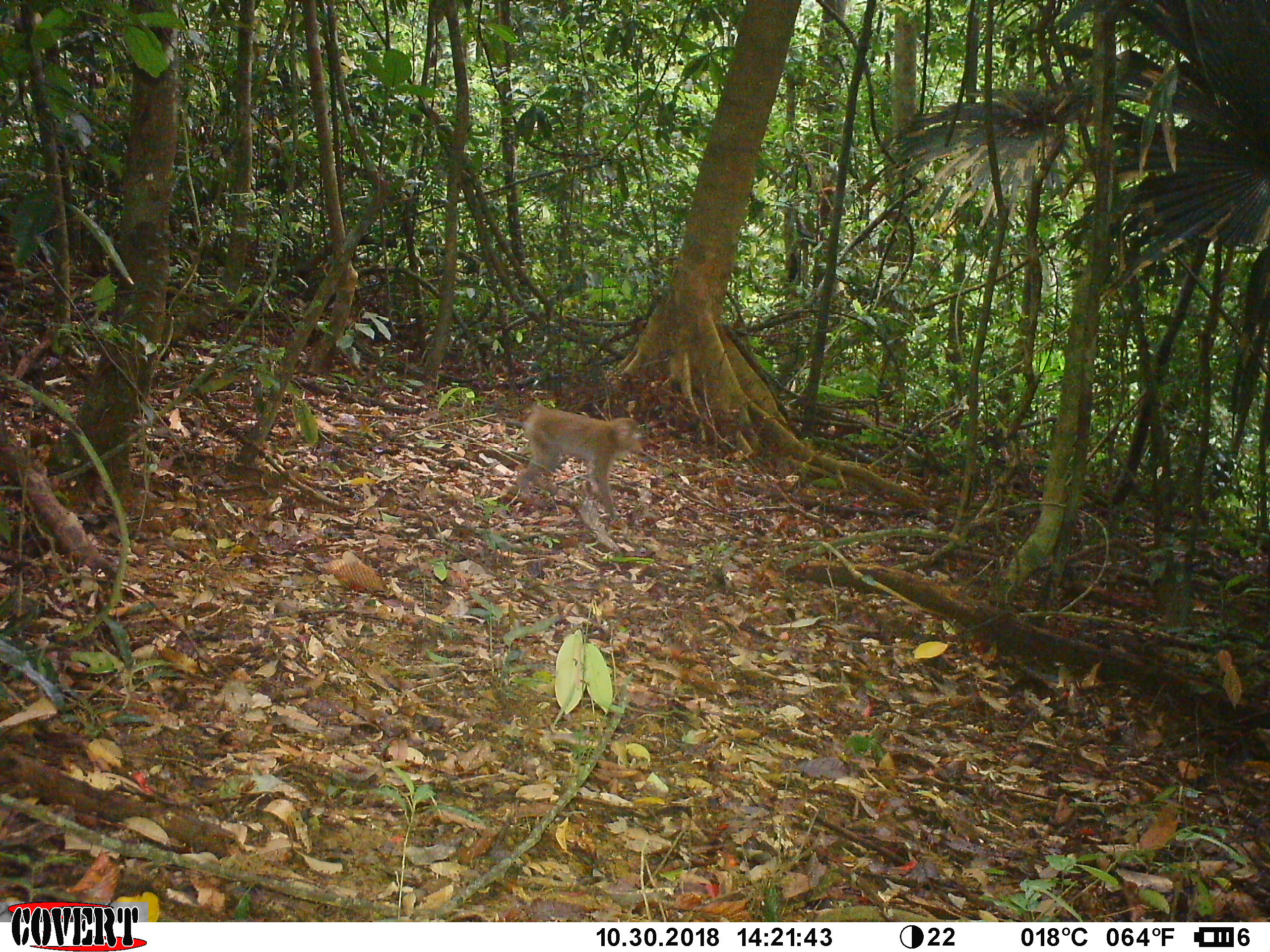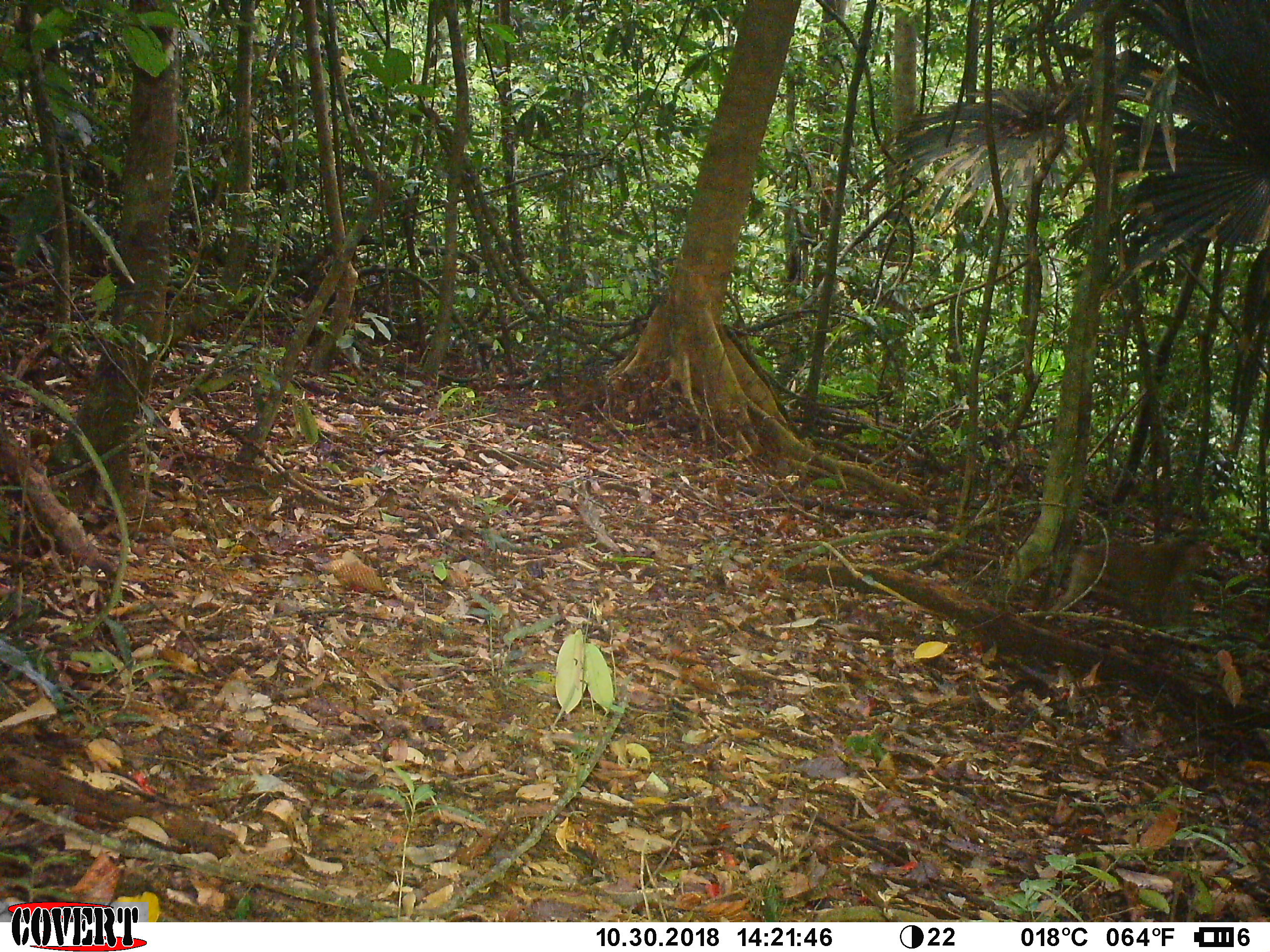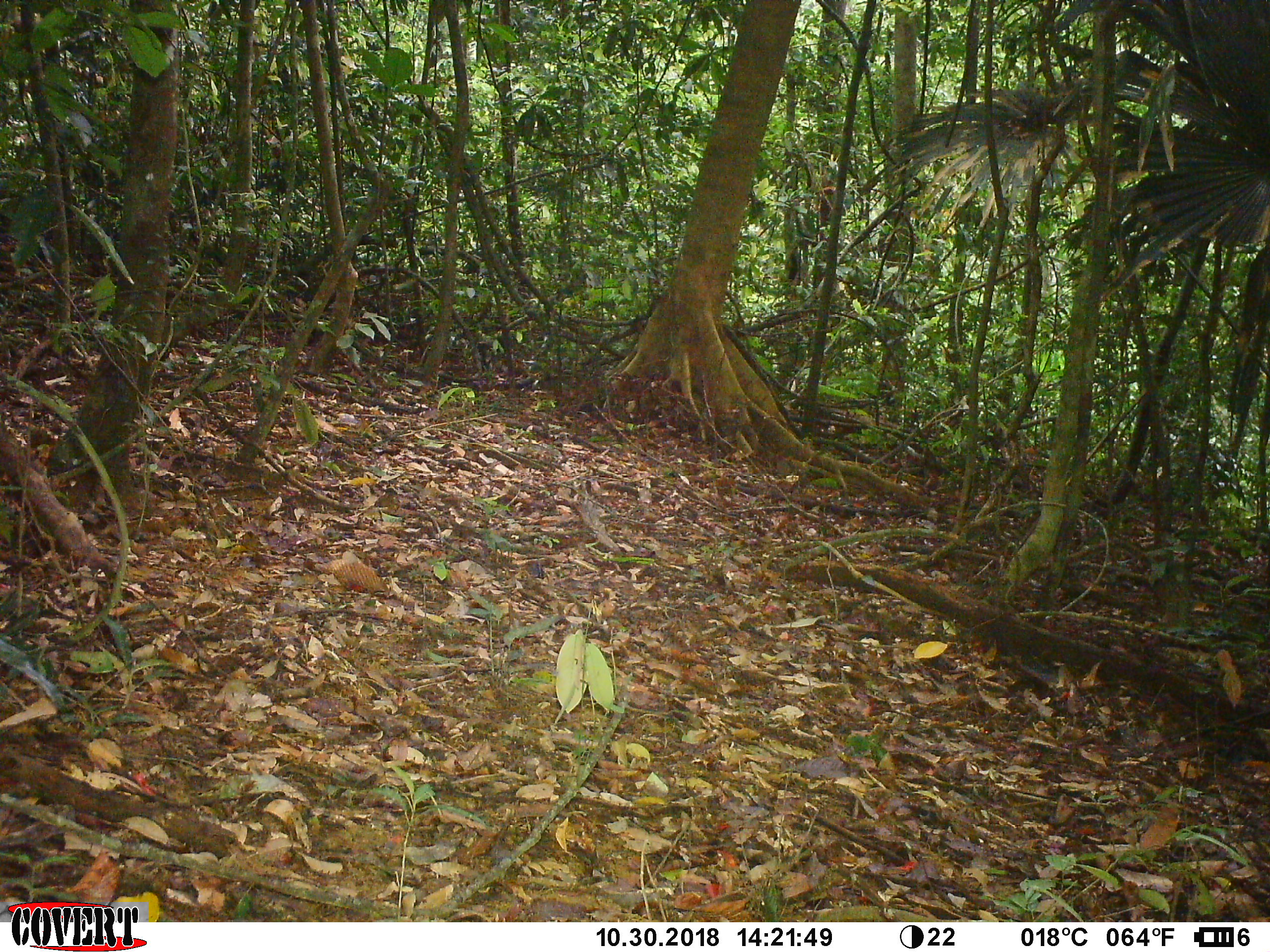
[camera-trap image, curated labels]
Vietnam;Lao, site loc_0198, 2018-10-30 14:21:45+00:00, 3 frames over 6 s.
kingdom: Animalia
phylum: Chordata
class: Mammalia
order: Primates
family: Cercopithecidae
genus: Macaca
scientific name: Macaca nemestrina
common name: pig-tailed macaque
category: pig tailed macaque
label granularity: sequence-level